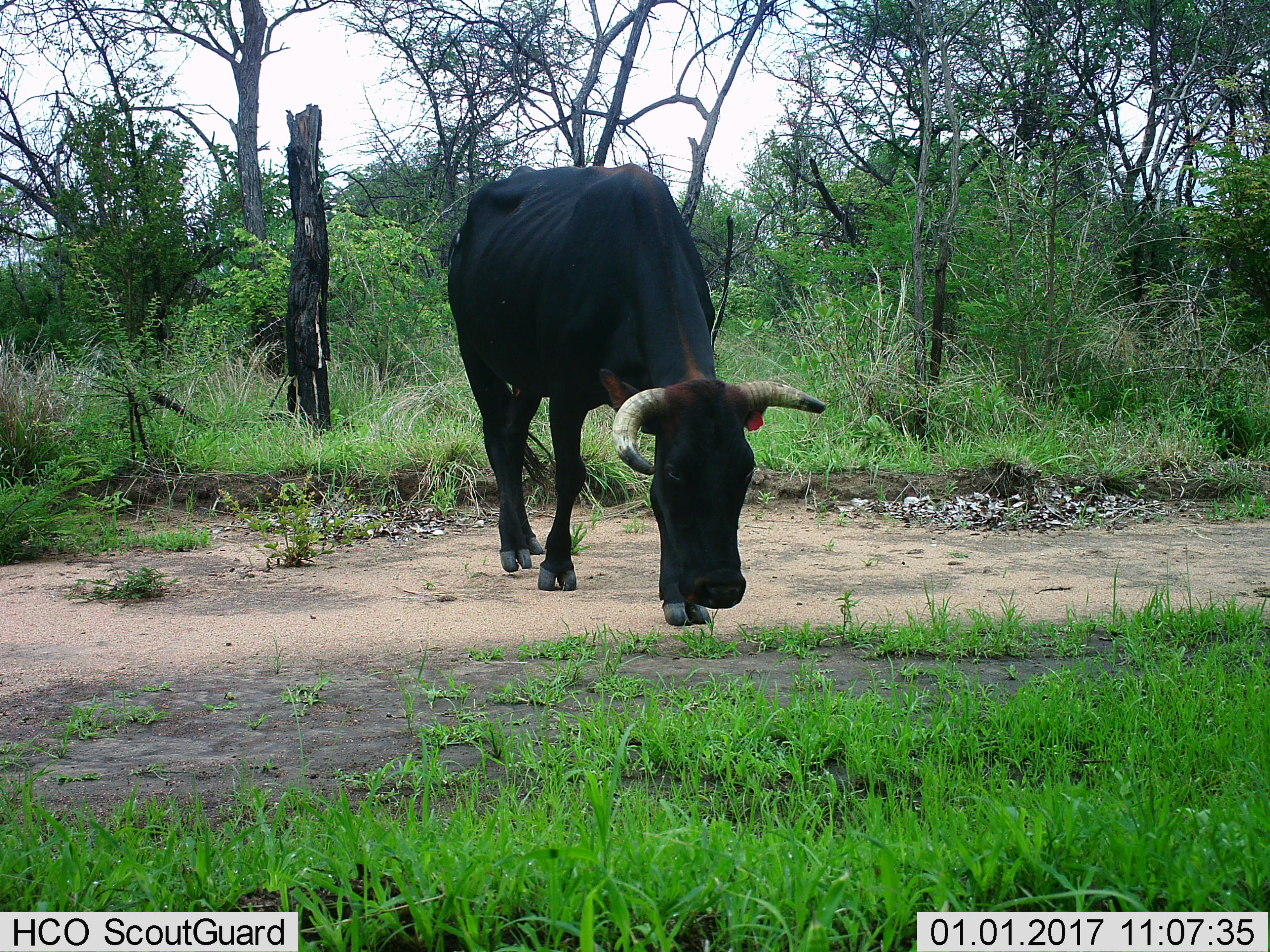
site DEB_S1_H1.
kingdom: Animalia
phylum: Chordata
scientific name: Vertebrata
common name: domestic animal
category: domesticanimal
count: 1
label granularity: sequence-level